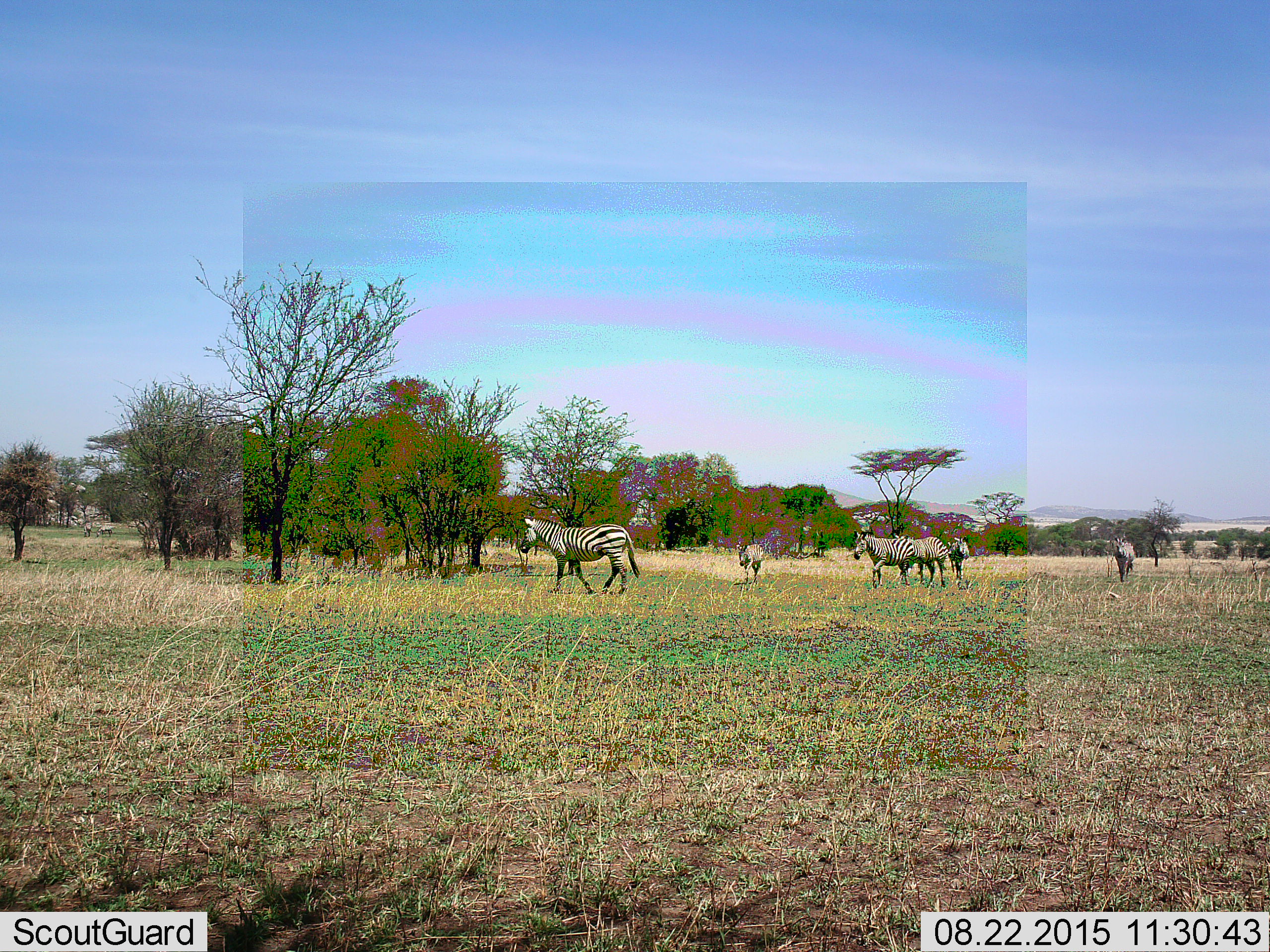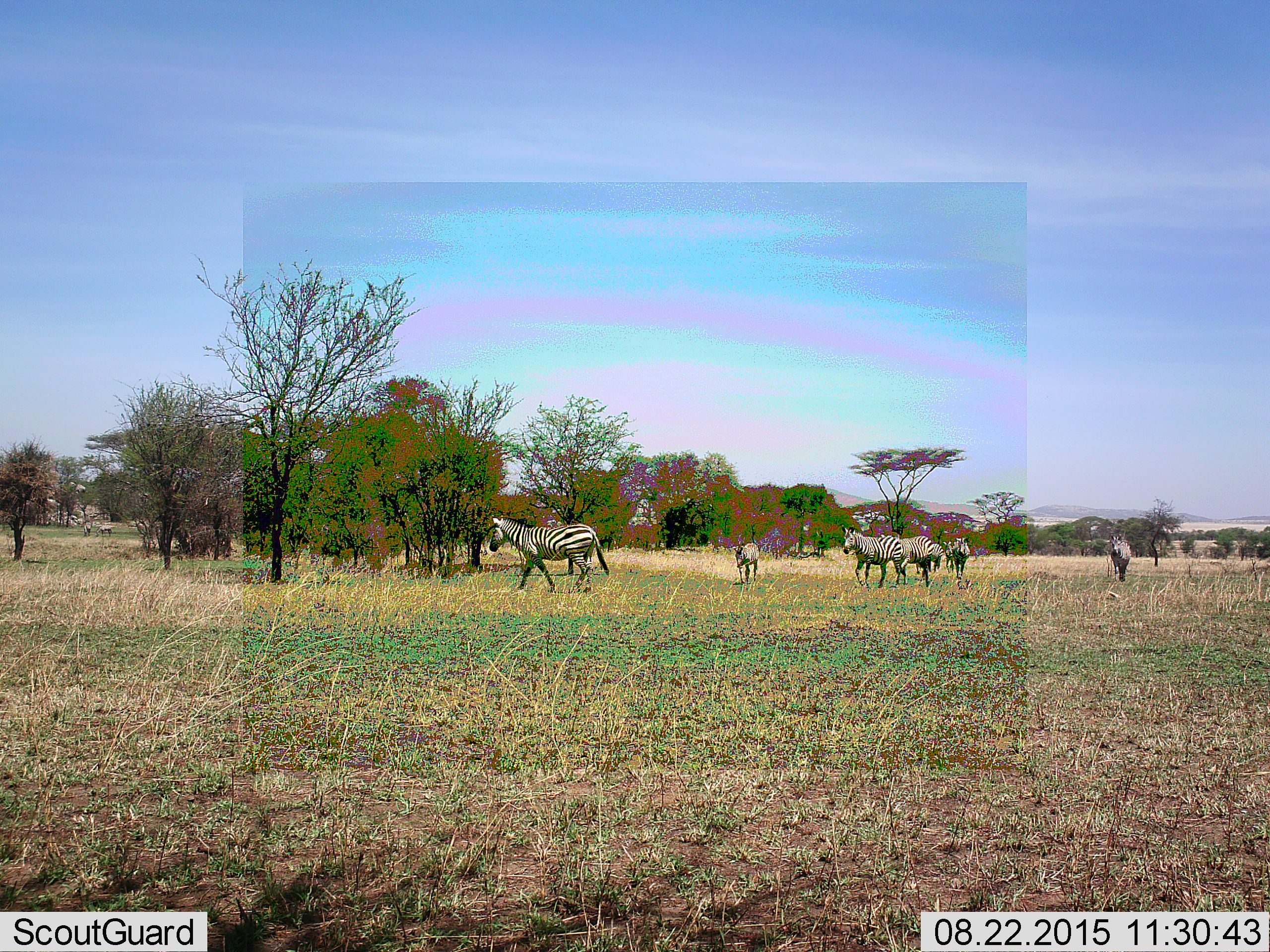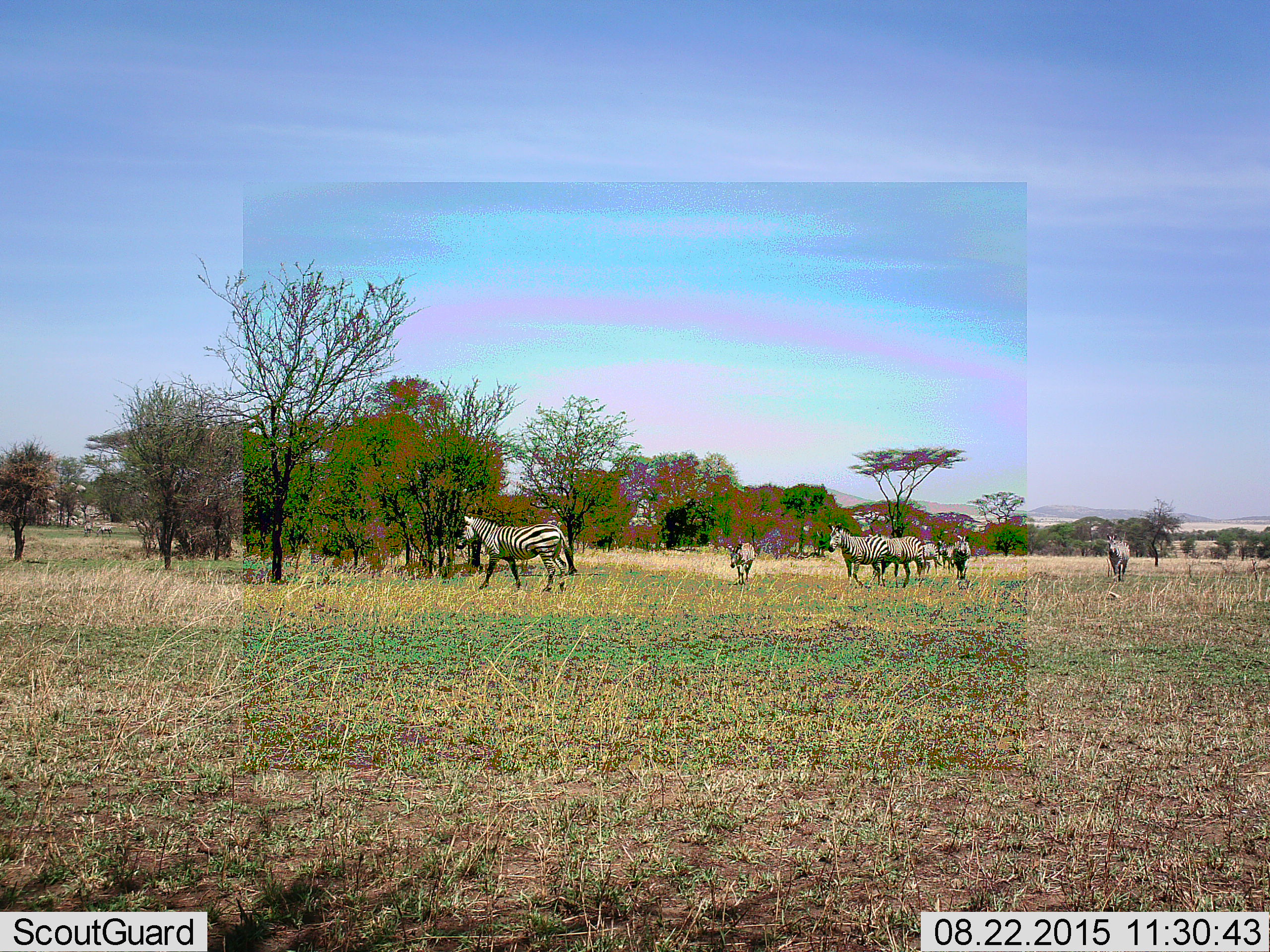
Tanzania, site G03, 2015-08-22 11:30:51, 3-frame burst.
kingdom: Animalia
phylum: Chordata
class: Mammalia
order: Perissodactyla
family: Equidae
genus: Equus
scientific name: Equus quagga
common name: plains zebra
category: zebra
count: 9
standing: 37%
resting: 0%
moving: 100%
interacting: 5%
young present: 42%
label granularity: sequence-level